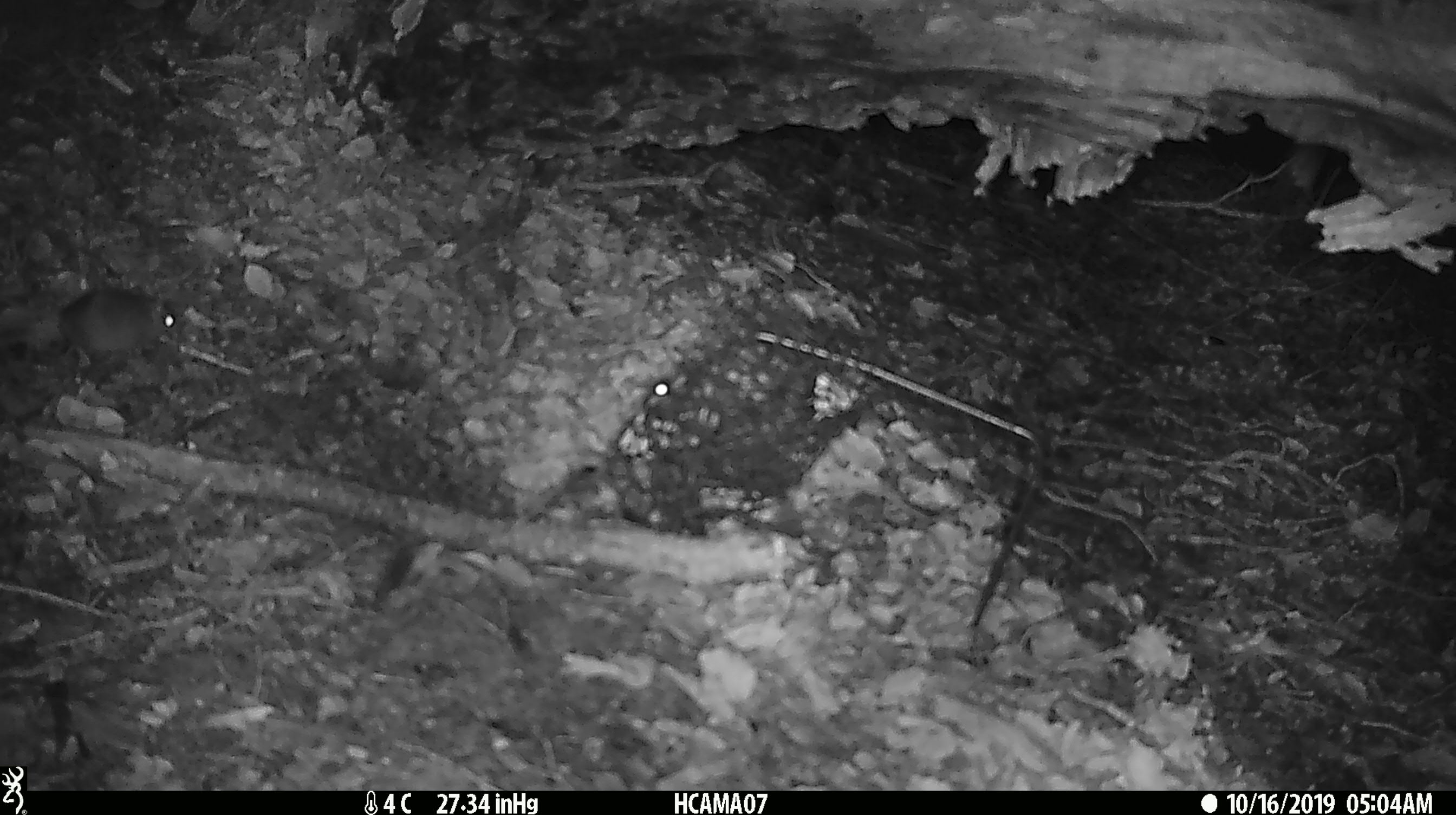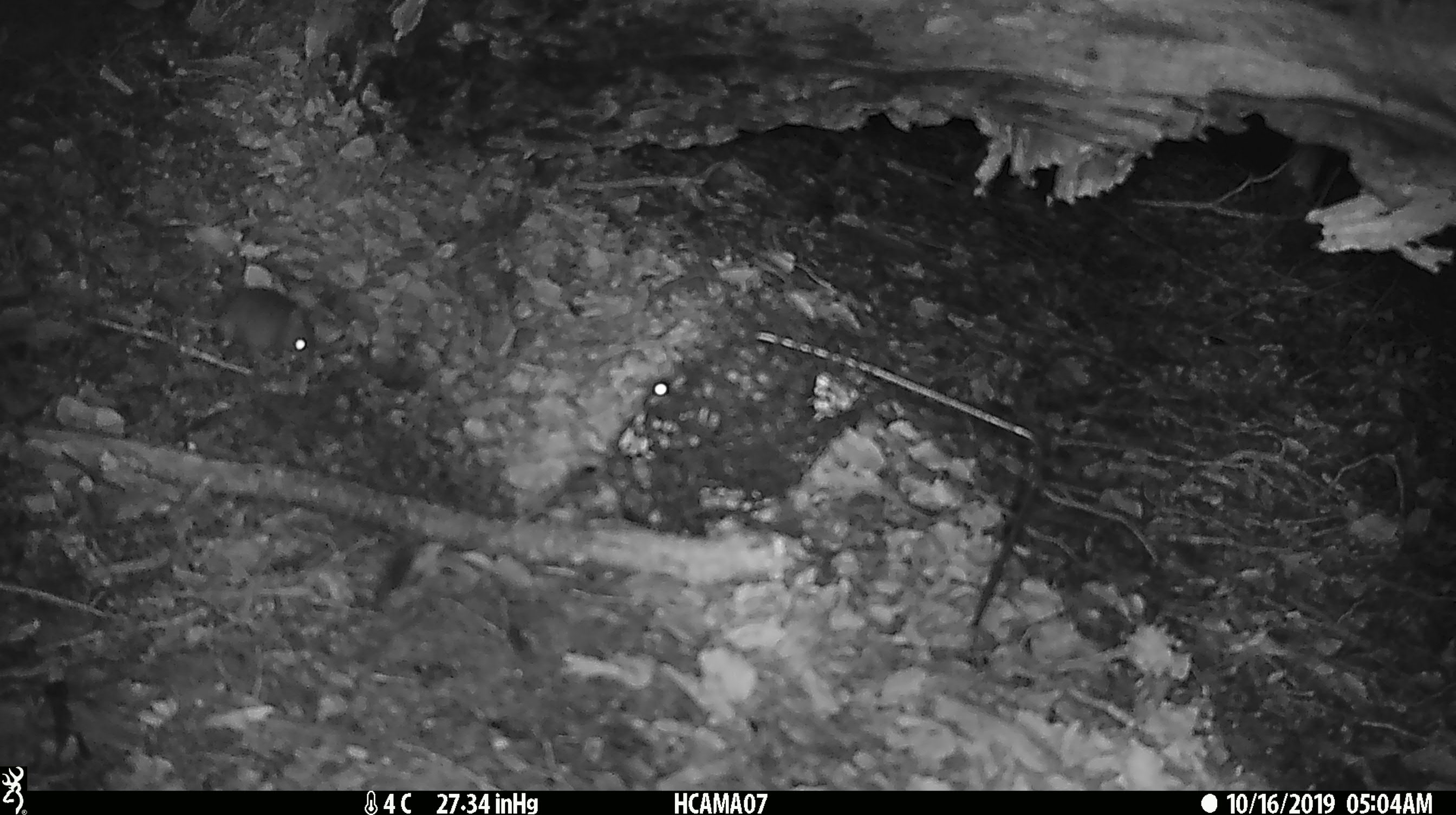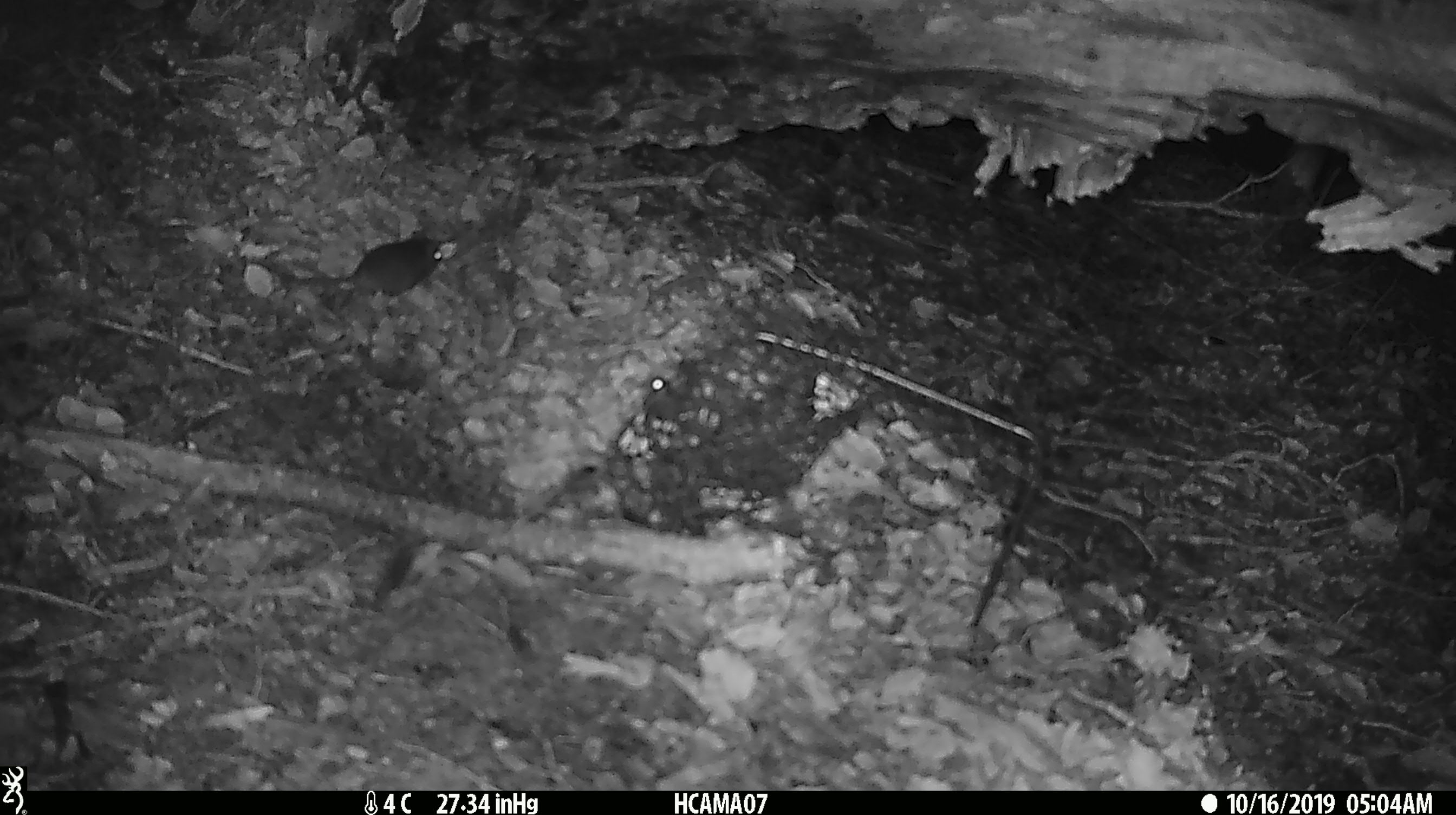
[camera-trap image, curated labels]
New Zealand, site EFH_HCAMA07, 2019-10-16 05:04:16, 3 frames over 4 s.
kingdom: Animalia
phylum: Chordata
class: Mammalia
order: Rodentia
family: Muridae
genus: Mus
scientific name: Mus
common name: mouse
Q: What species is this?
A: Mouse (Mus).